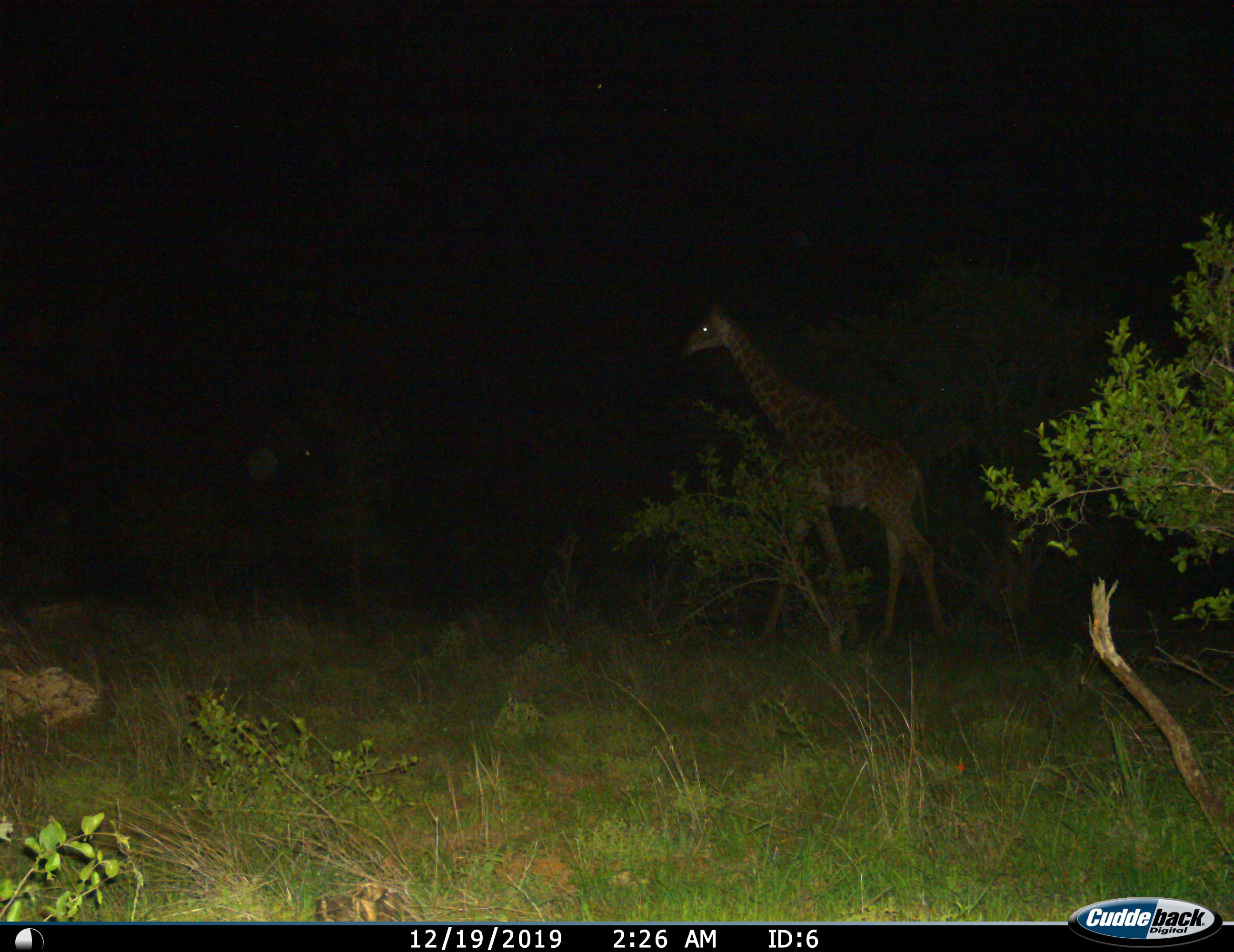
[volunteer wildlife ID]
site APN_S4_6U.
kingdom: Animalia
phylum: Chordata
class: Mammalia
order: Artiodactyla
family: Giraffidae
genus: Giraffa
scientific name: Giraffa camelopardalis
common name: giraffe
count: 1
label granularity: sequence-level